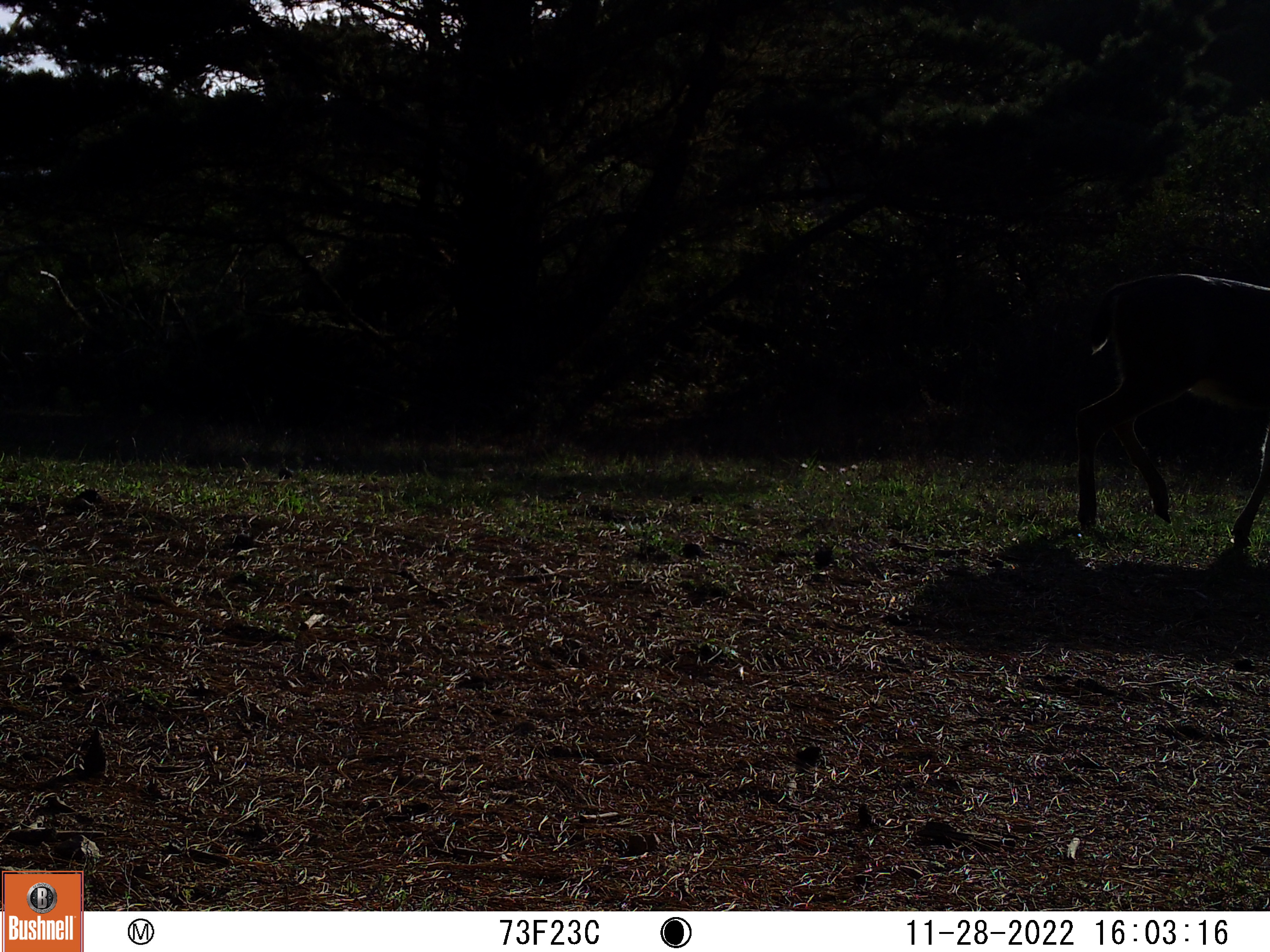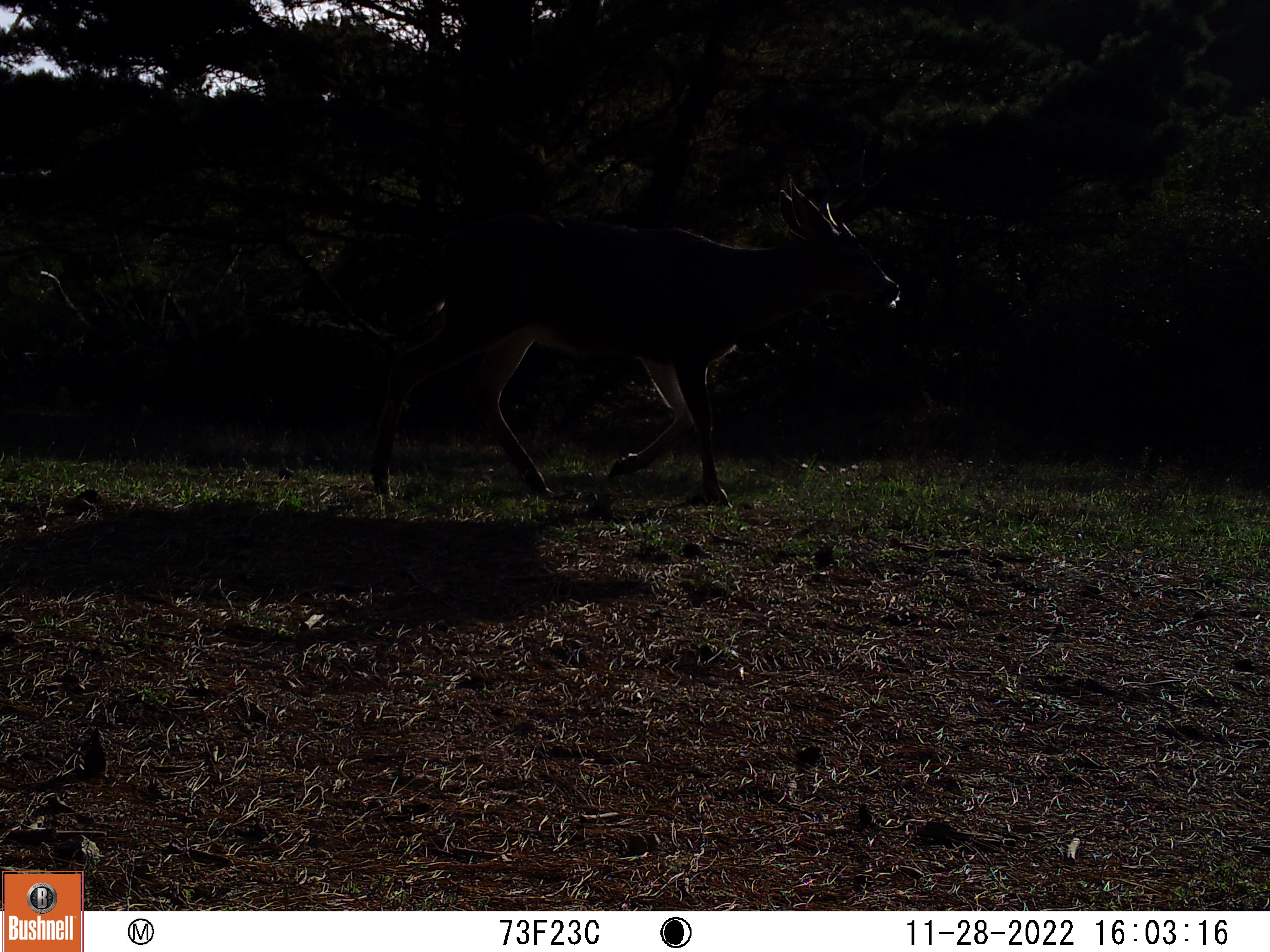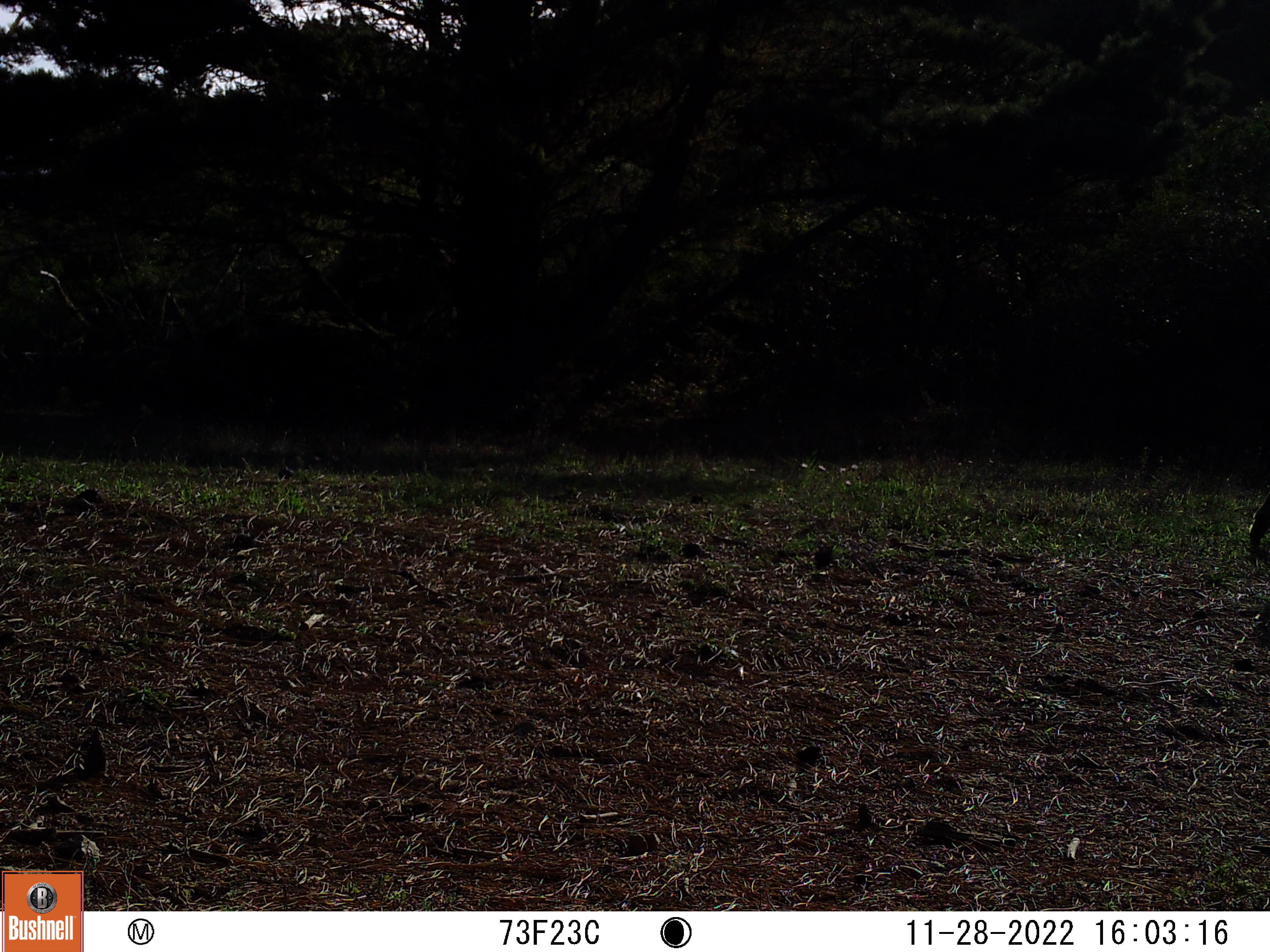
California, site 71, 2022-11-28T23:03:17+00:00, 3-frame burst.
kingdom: Animalia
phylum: Chordata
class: Mammalia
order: Artiodactyla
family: Cervidae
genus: Odocoileus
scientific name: Odocoileus hemionus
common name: mule deer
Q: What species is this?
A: Mule deer (Odocoileus hemionus).